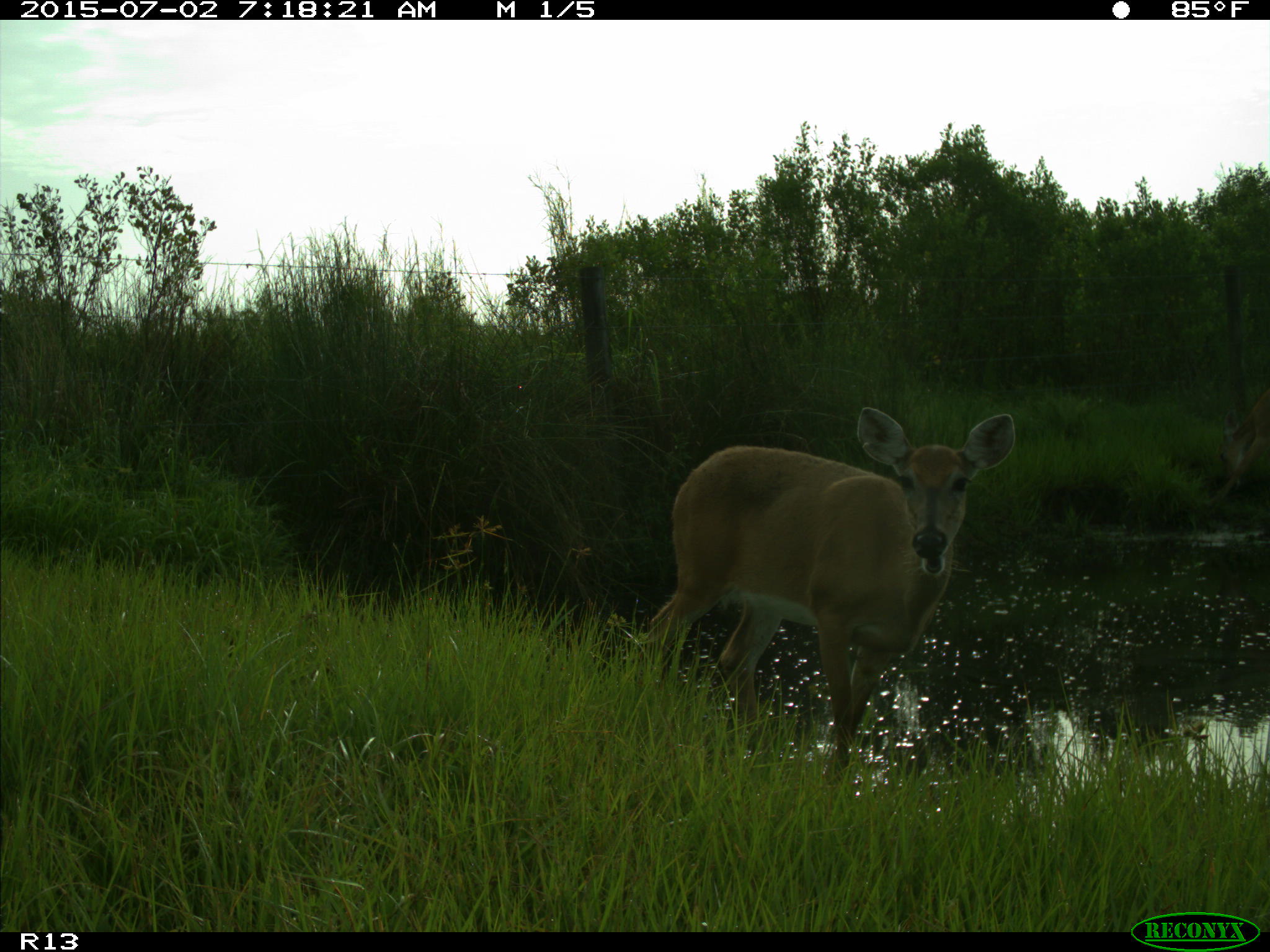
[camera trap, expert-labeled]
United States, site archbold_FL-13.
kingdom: Animalia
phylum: Chordata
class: Mammalia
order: Artiodactyla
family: Cervidae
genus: Odocoileus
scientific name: Odocoileus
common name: deer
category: unidentified deer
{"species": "unidentified deer (deer) (Odocoileus)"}